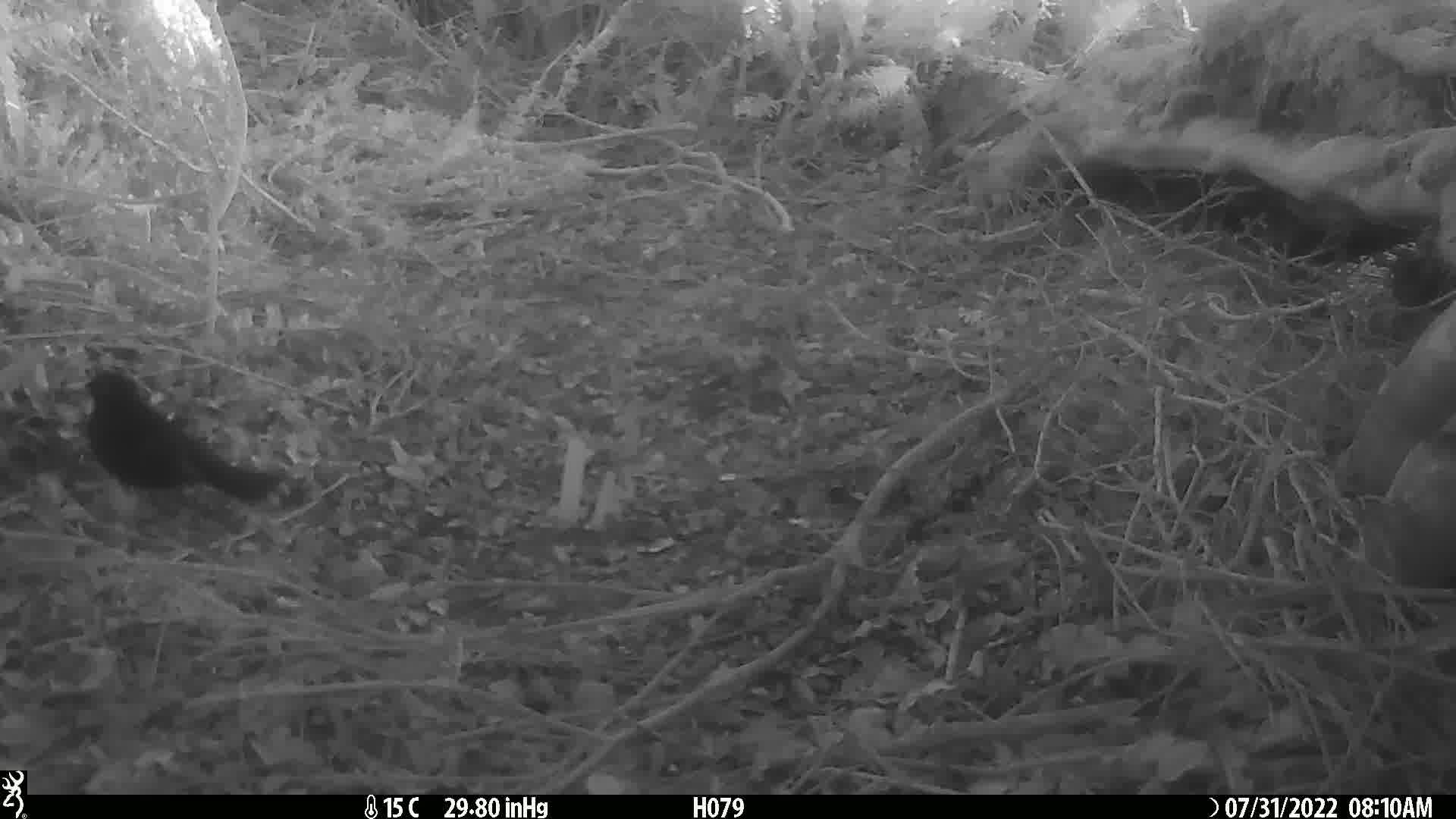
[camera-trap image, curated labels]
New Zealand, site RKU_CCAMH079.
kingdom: Animalia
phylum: Chordata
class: Aves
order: Passeriformes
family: Turdidae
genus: Turdus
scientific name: Turdus merula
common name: eurasian blackbird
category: blackbird